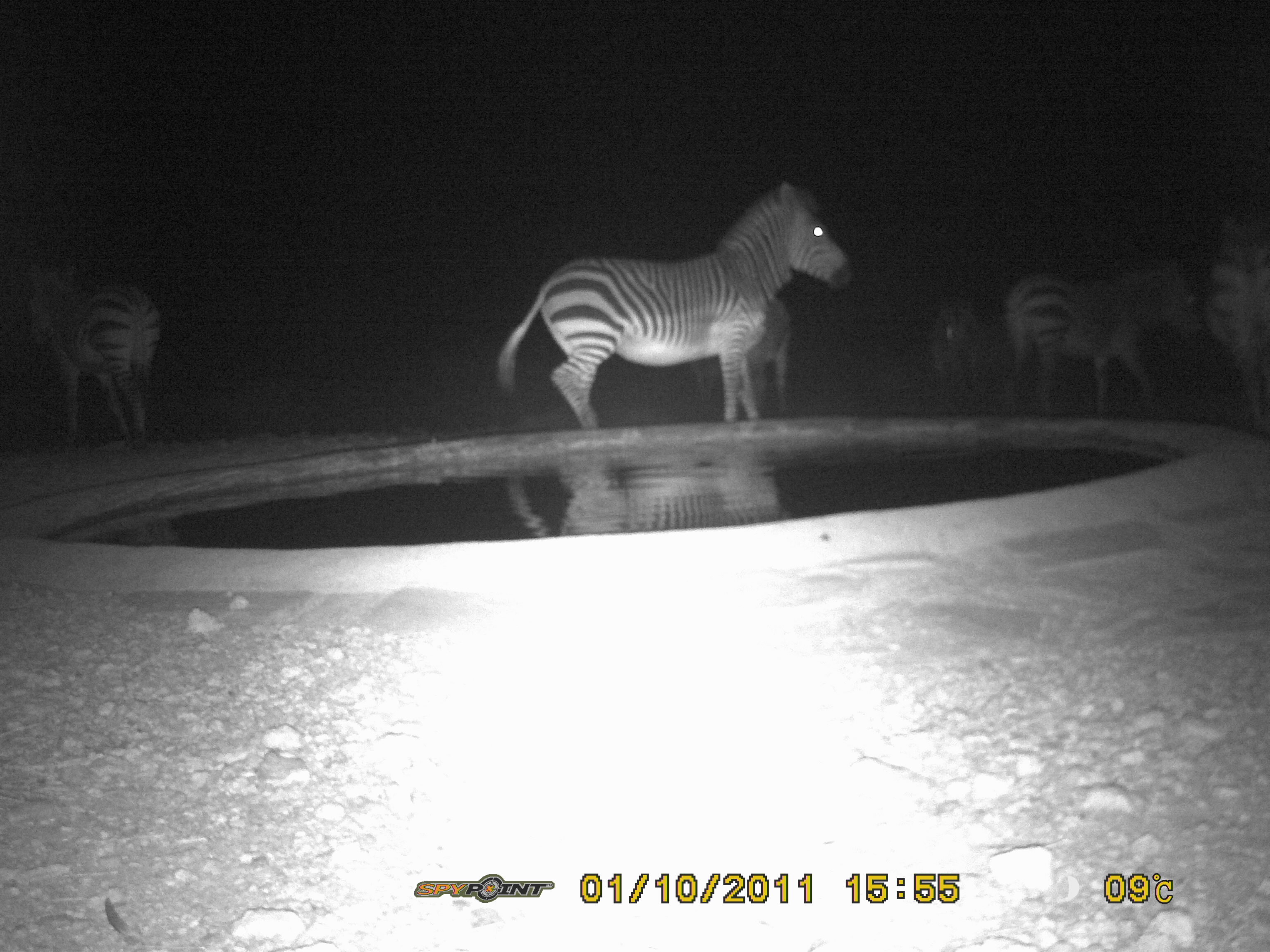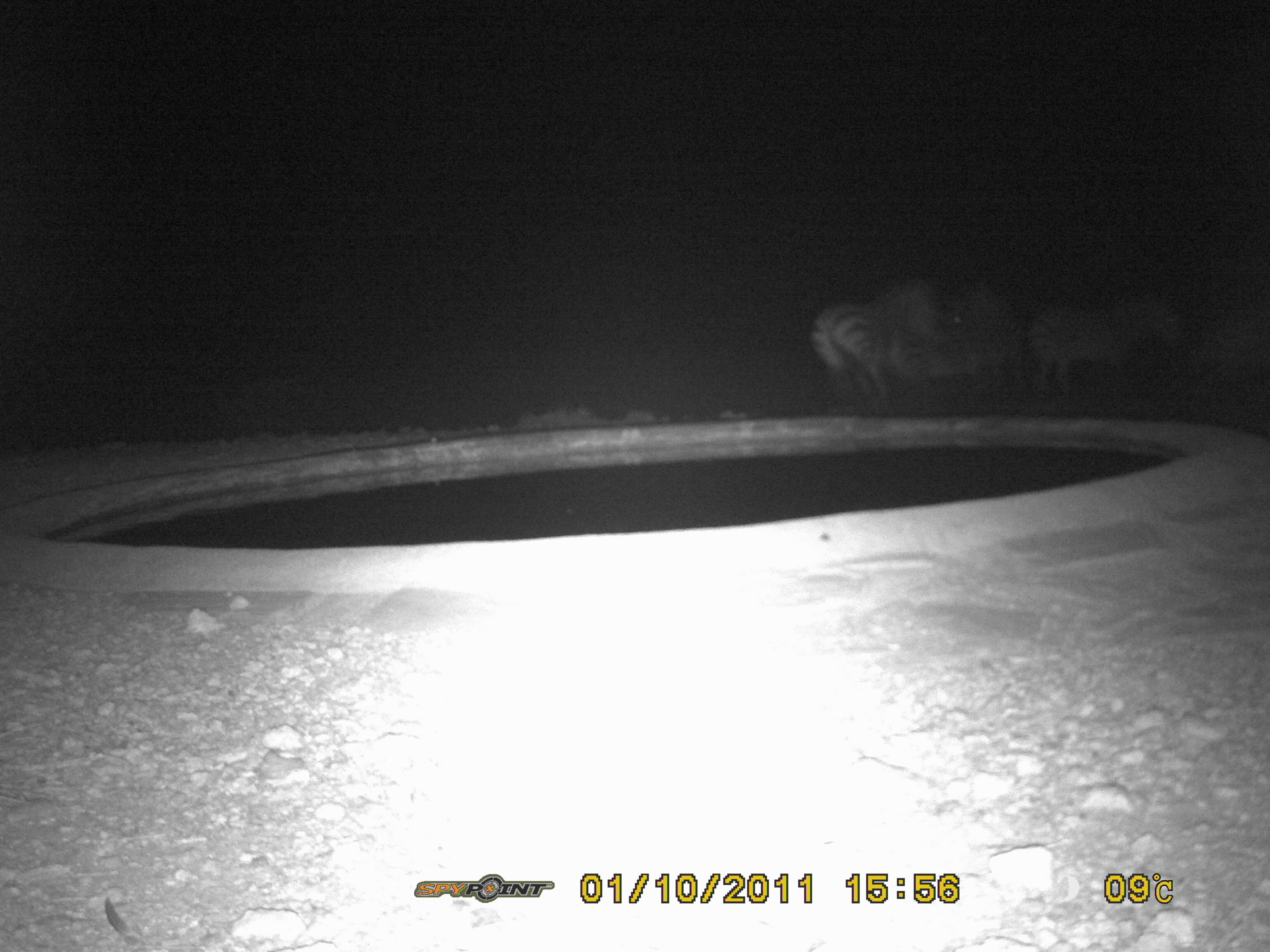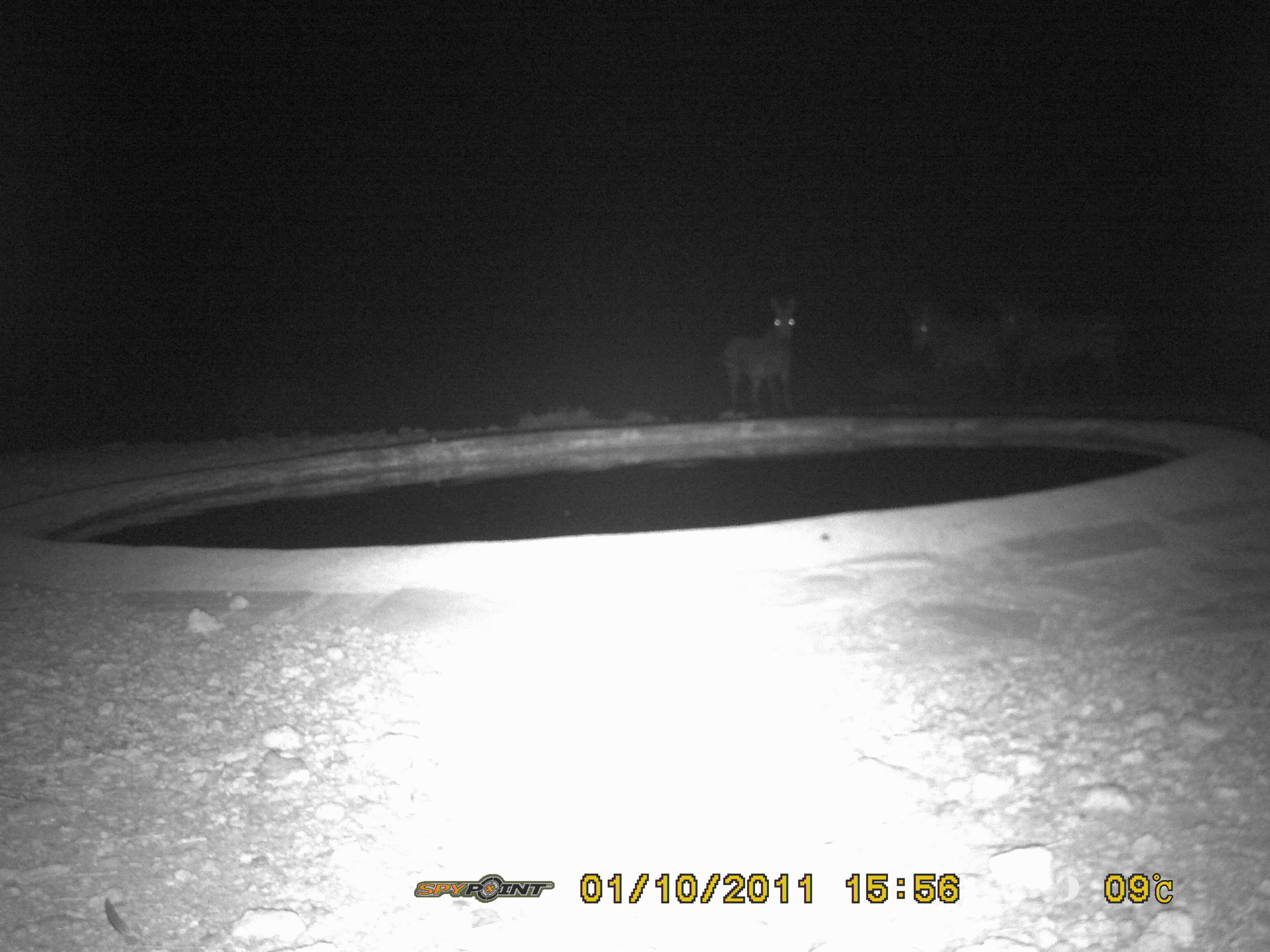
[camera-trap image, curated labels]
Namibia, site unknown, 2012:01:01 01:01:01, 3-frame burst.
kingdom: Animalia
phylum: Chordata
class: Mammalia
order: Perissodactyla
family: Equidae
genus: Equus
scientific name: Equus zebra hartmannae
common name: hartmann's mountain zebra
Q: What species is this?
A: Equus zebra hartmannae (hartmann's mountain zebra).